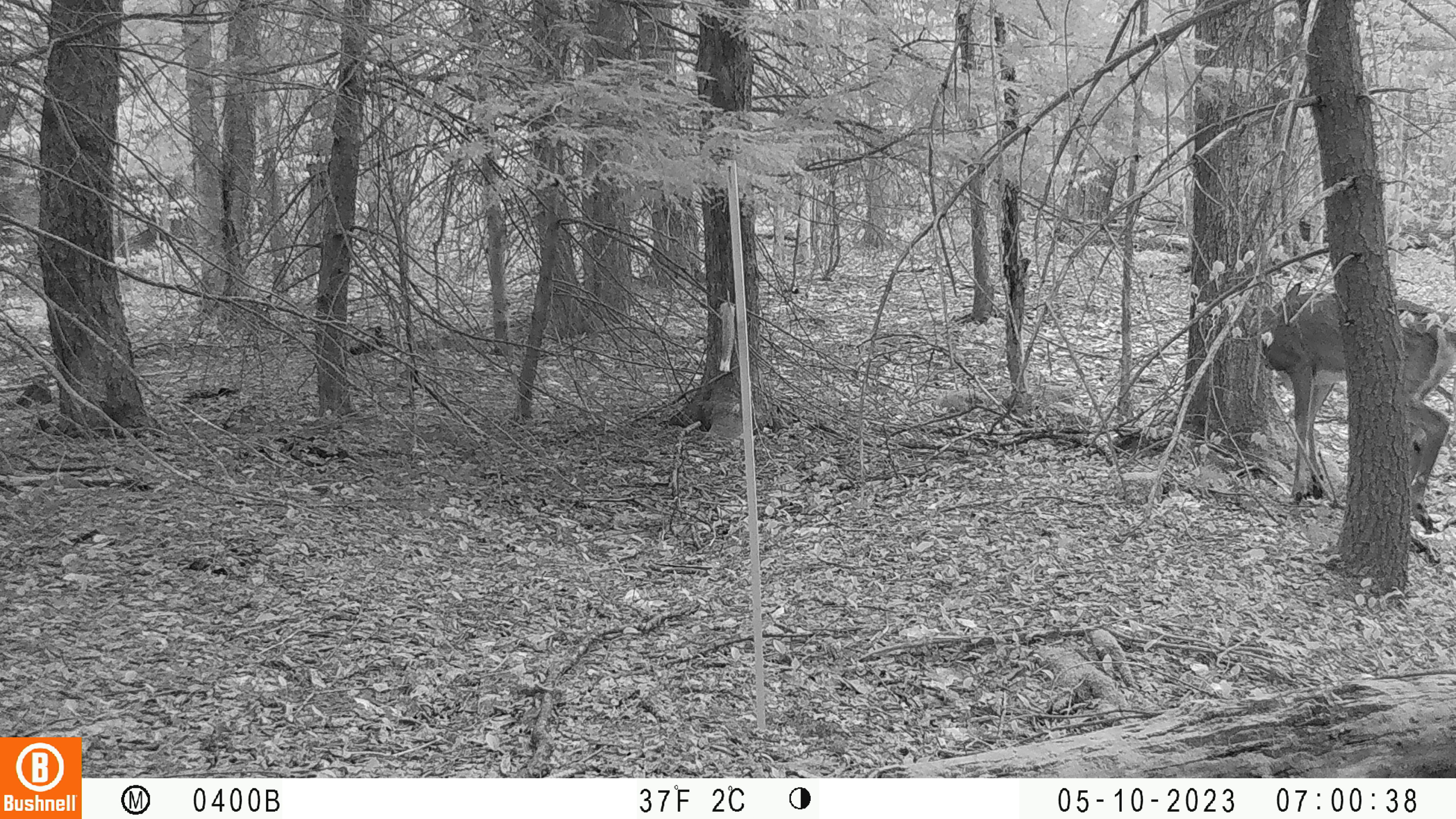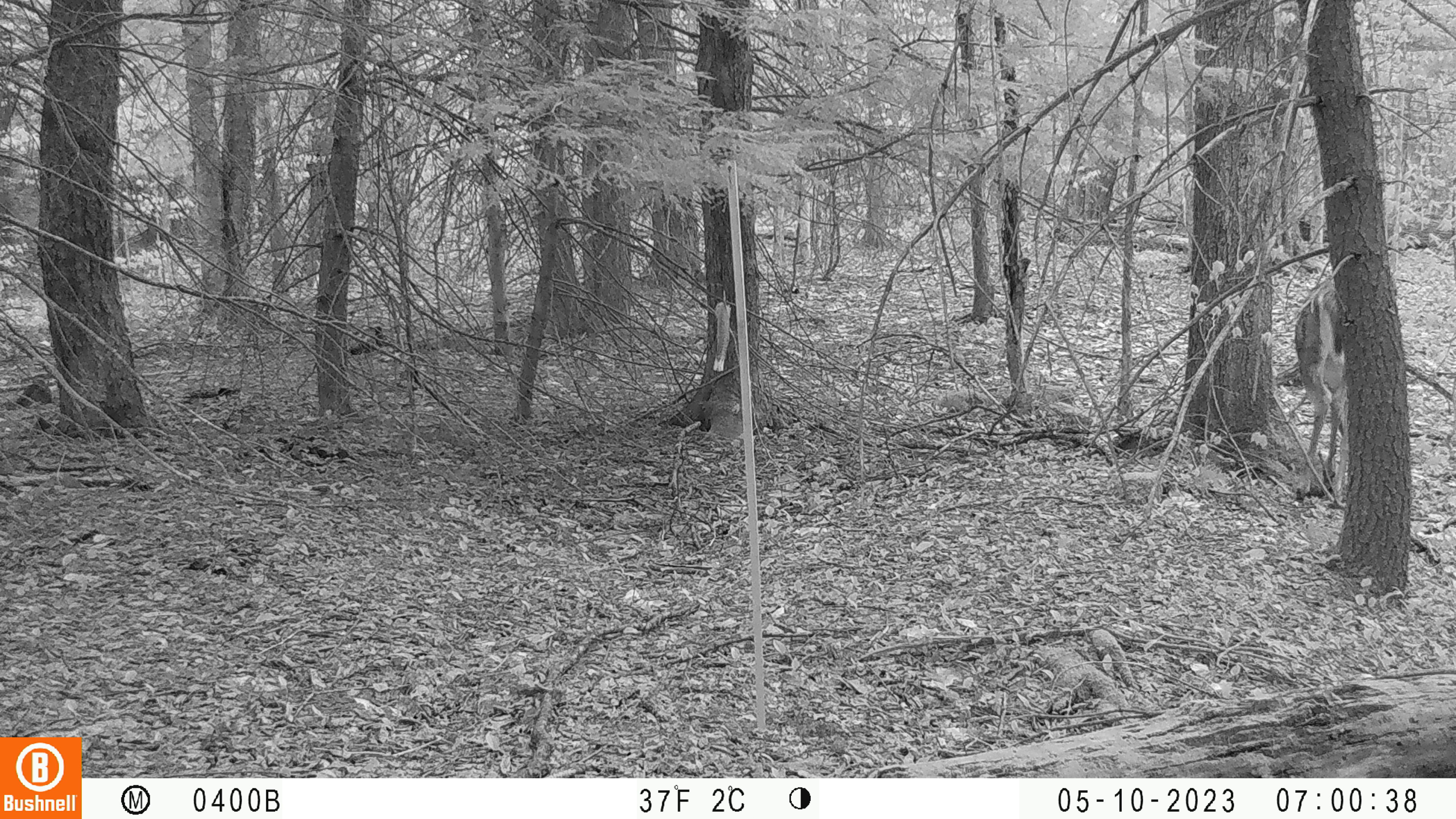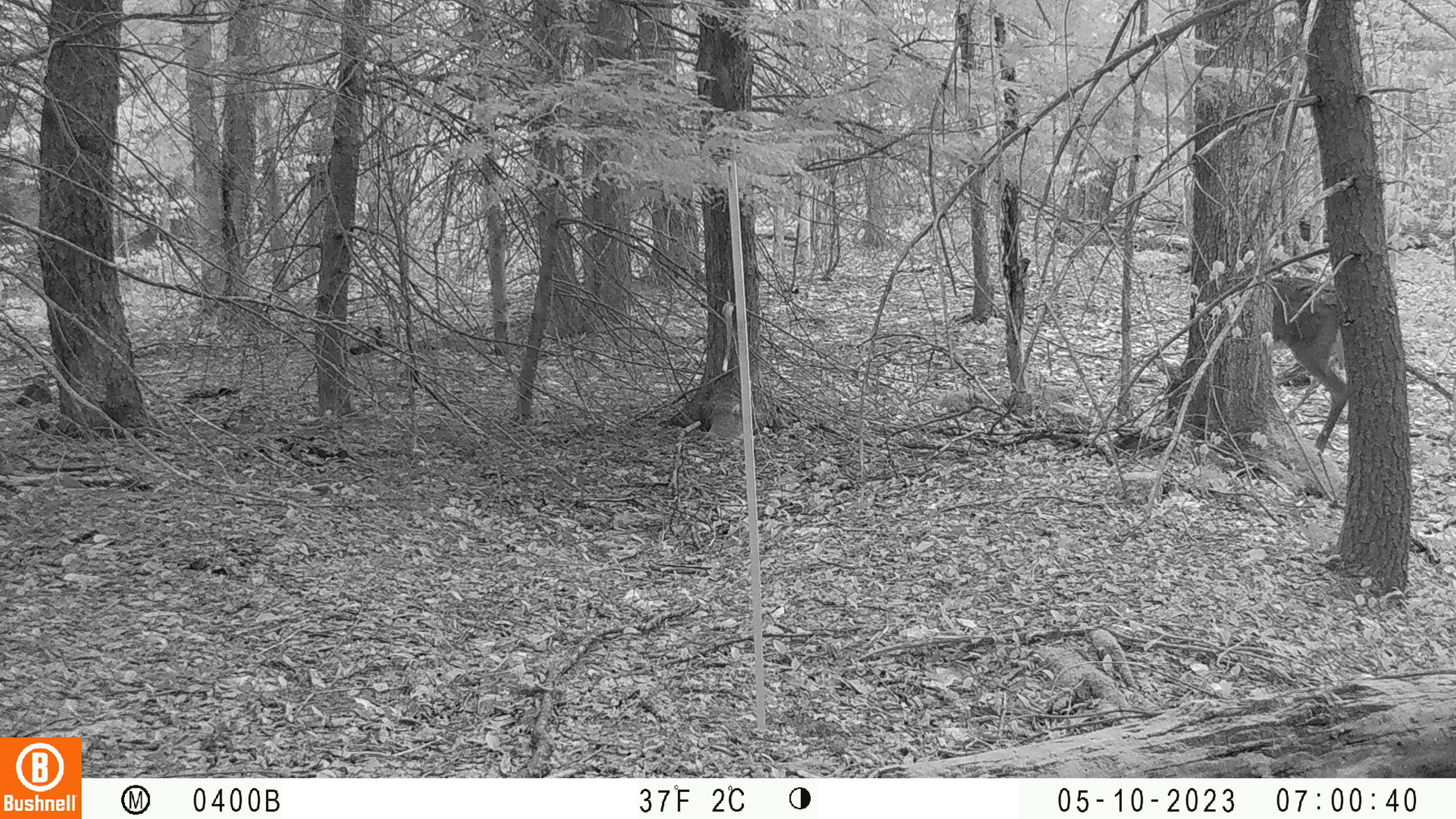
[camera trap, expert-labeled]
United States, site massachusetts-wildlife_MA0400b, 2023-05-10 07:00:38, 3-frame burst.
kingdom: Animalia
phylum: Chordata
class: Mammalia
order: Artiodactyla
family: Cervidae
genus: Odocoileus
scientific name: Odocoileus virginianus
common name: white-tailed deer